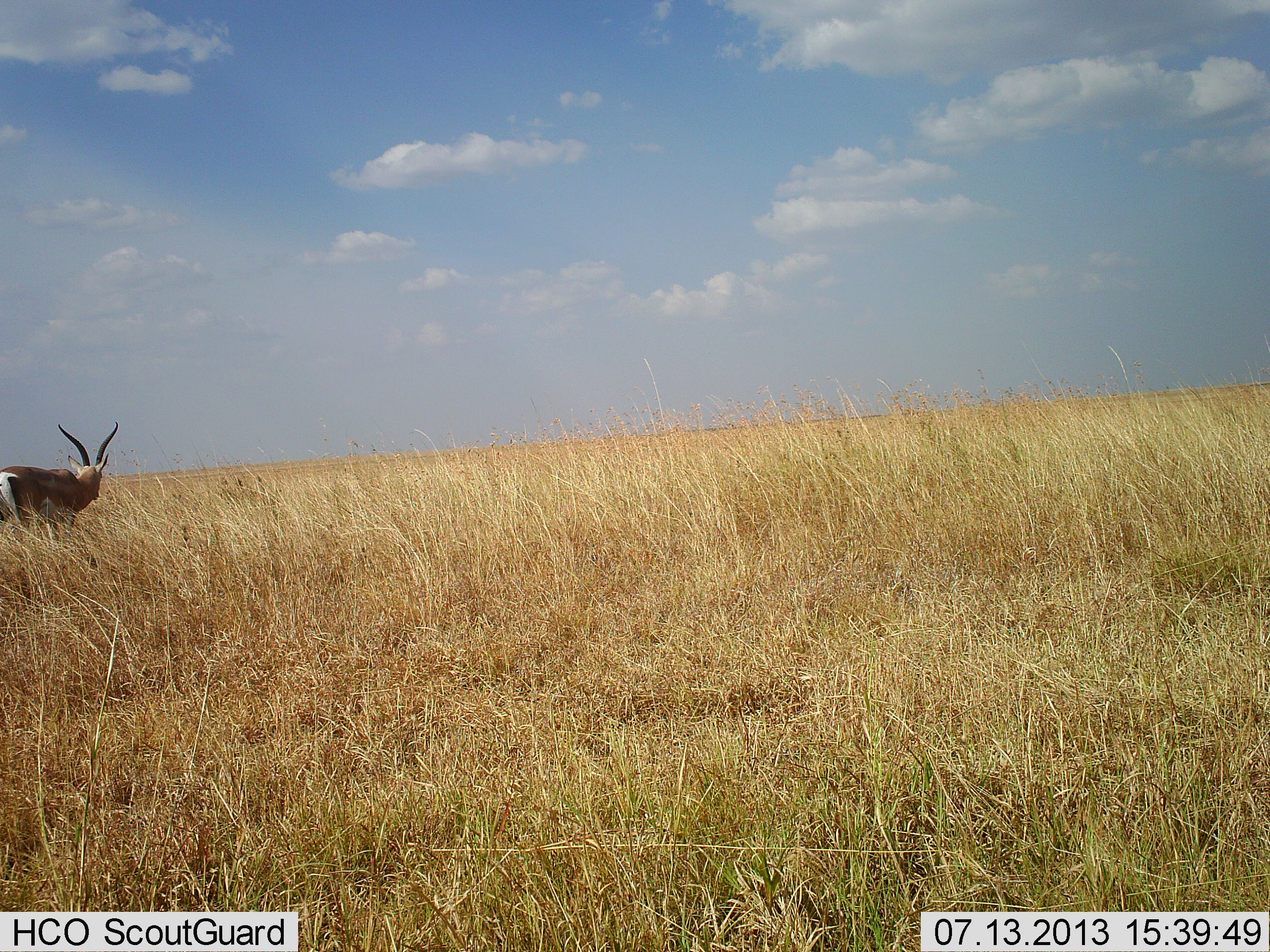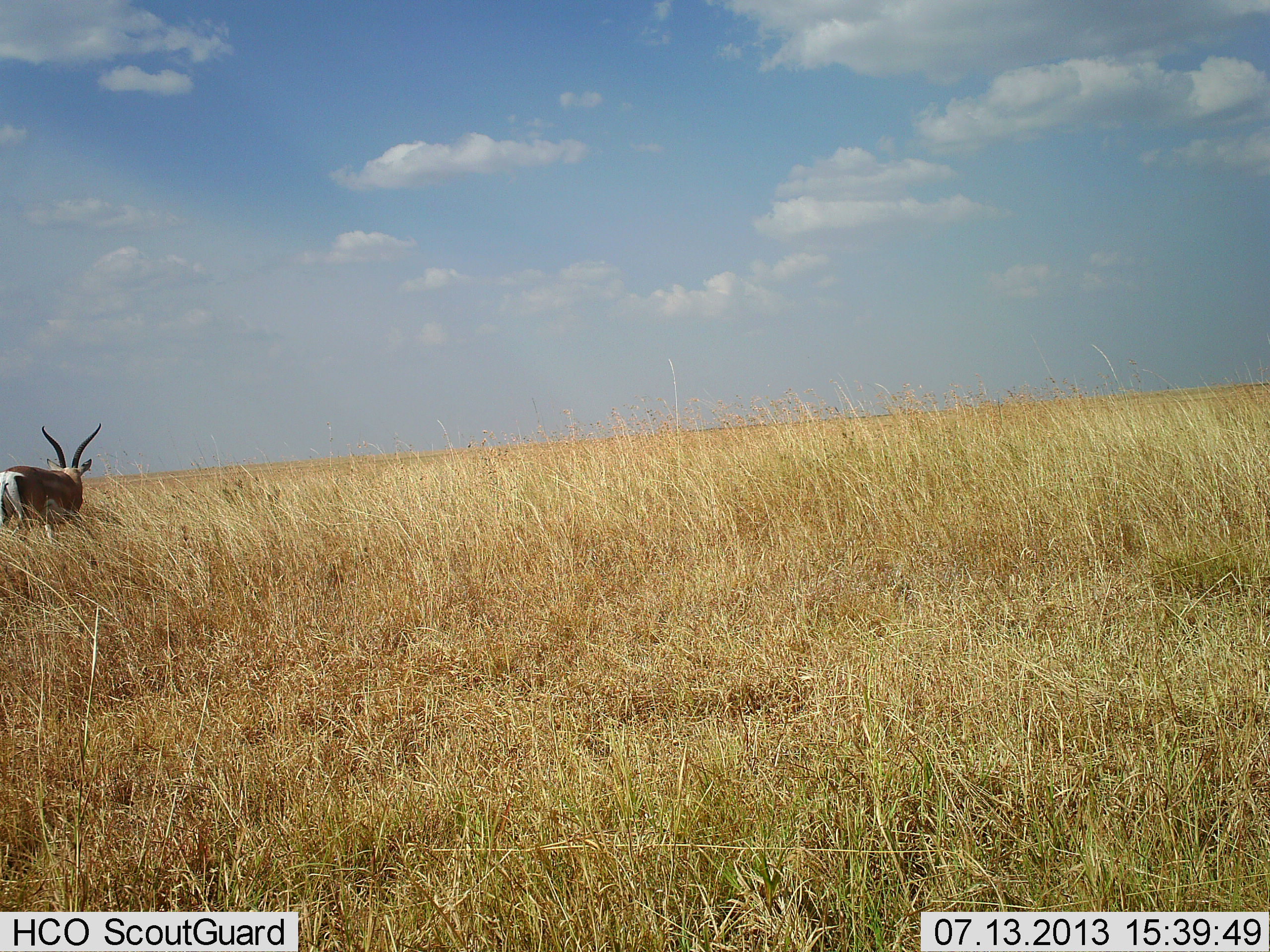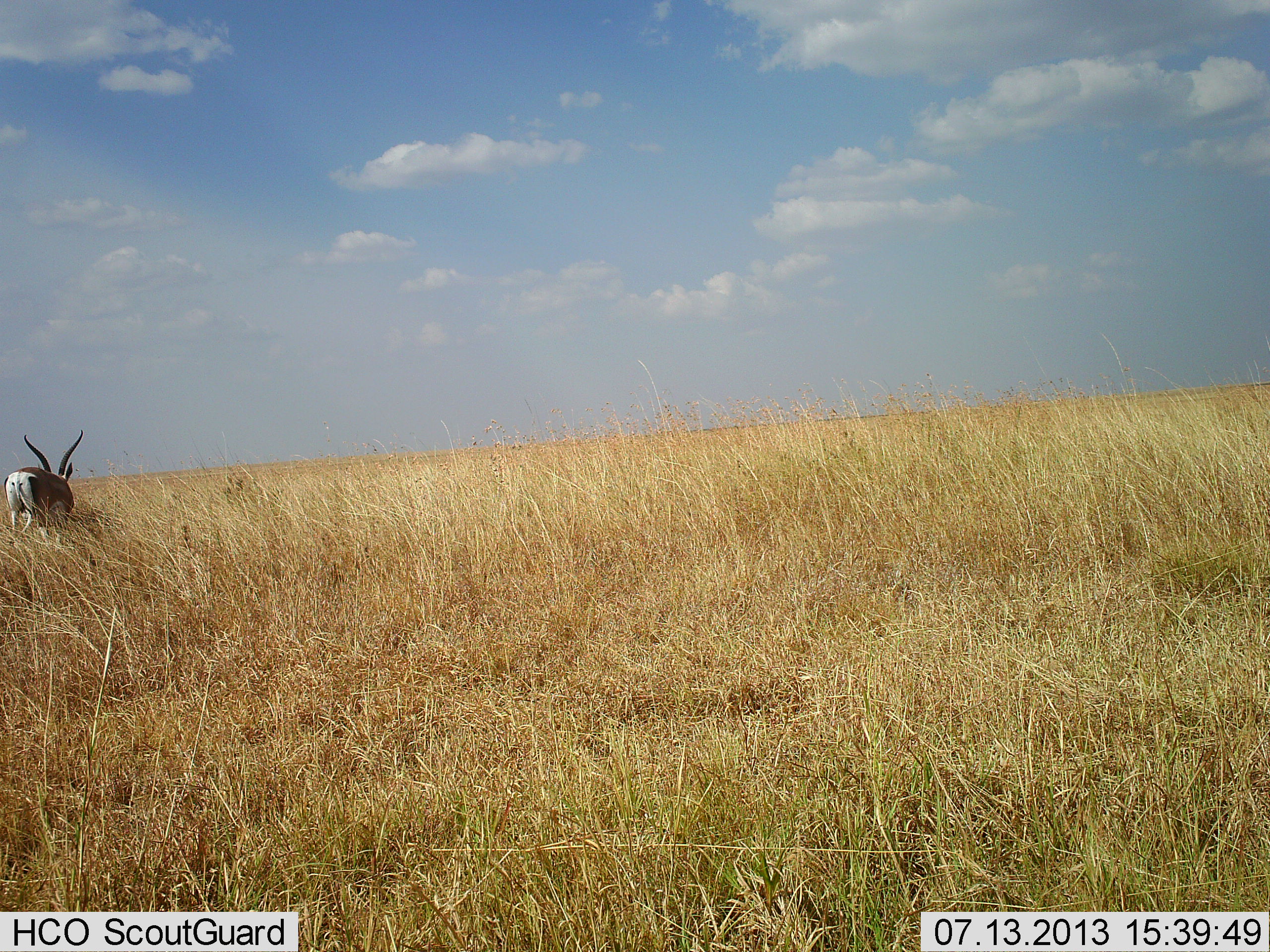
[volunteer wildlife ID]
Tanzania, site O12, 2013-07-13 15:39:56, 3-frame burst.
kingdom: Animalia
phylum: Chordata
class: Mammalia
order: Artiodactyla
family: Bovidae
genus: Nanger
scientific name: Nanger granti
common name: grant's gazelle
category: gazellegrants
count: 1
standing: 90%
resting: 0%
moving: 20%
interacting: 0%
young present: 0%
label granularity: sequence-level